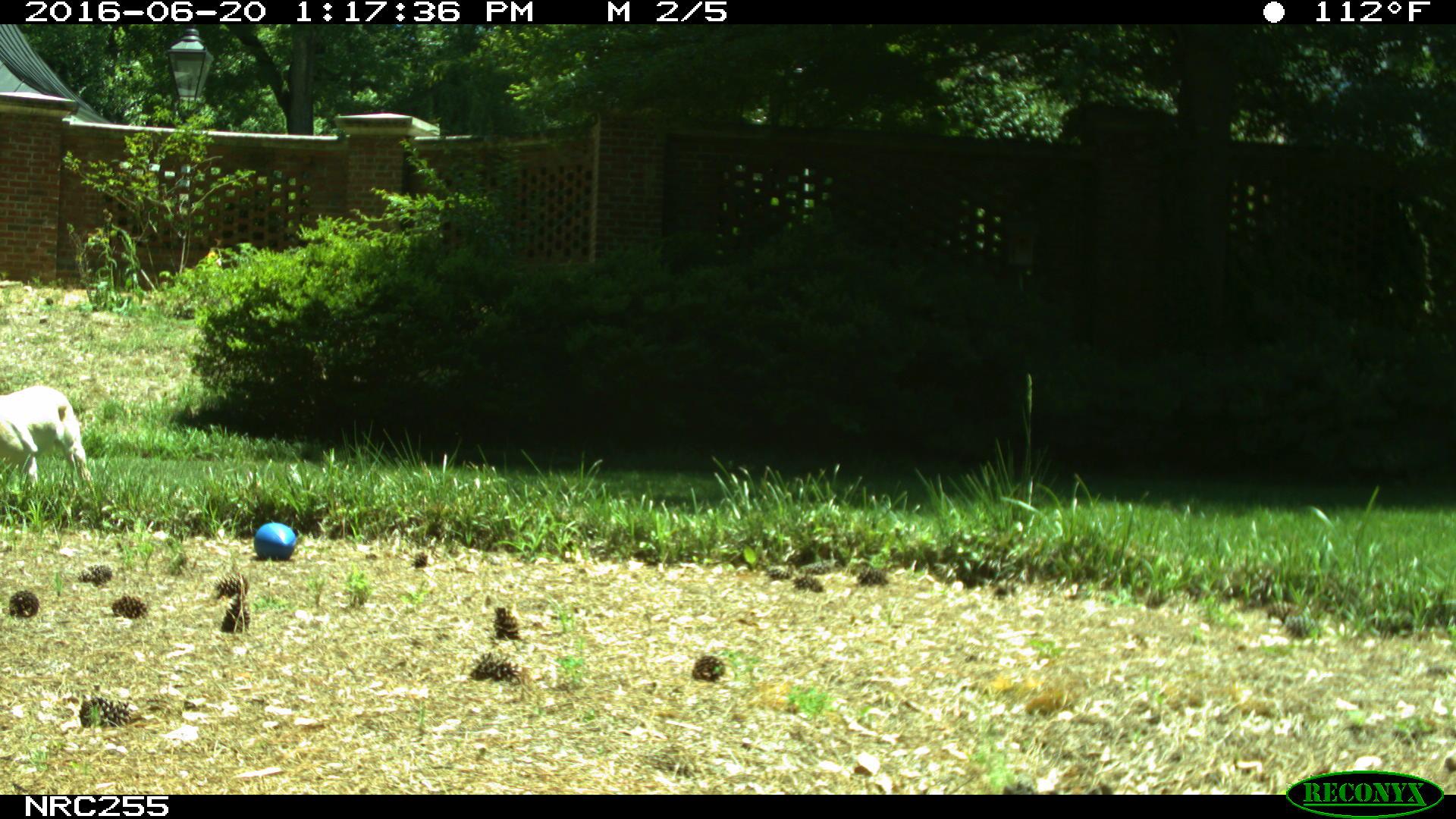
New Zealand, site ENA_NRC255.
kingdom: Animalia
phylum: Chordata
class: Mammalia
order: Carnivora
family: Canidae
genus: Canis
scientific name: Canis familiaris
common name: domestic dog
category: dog